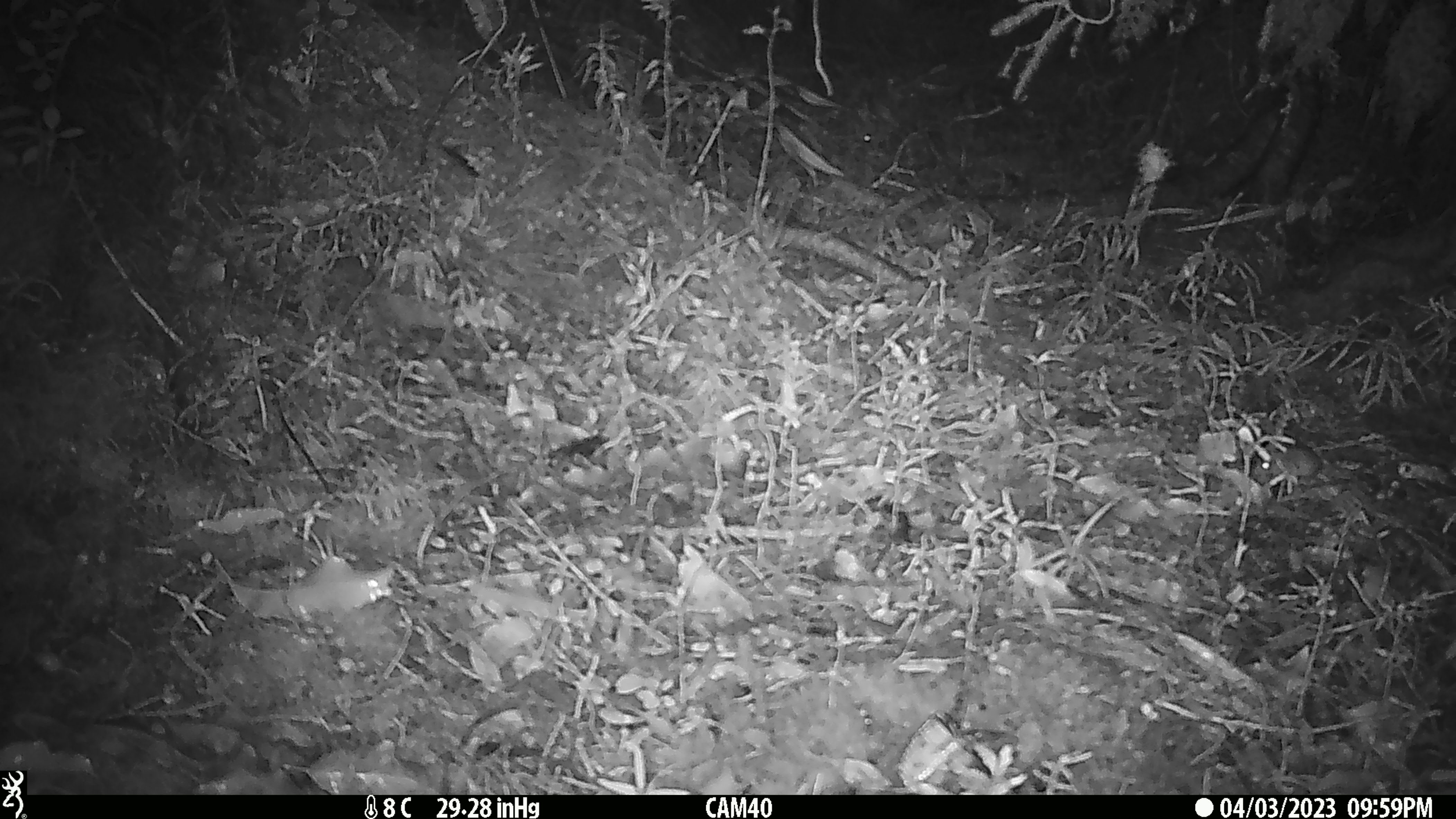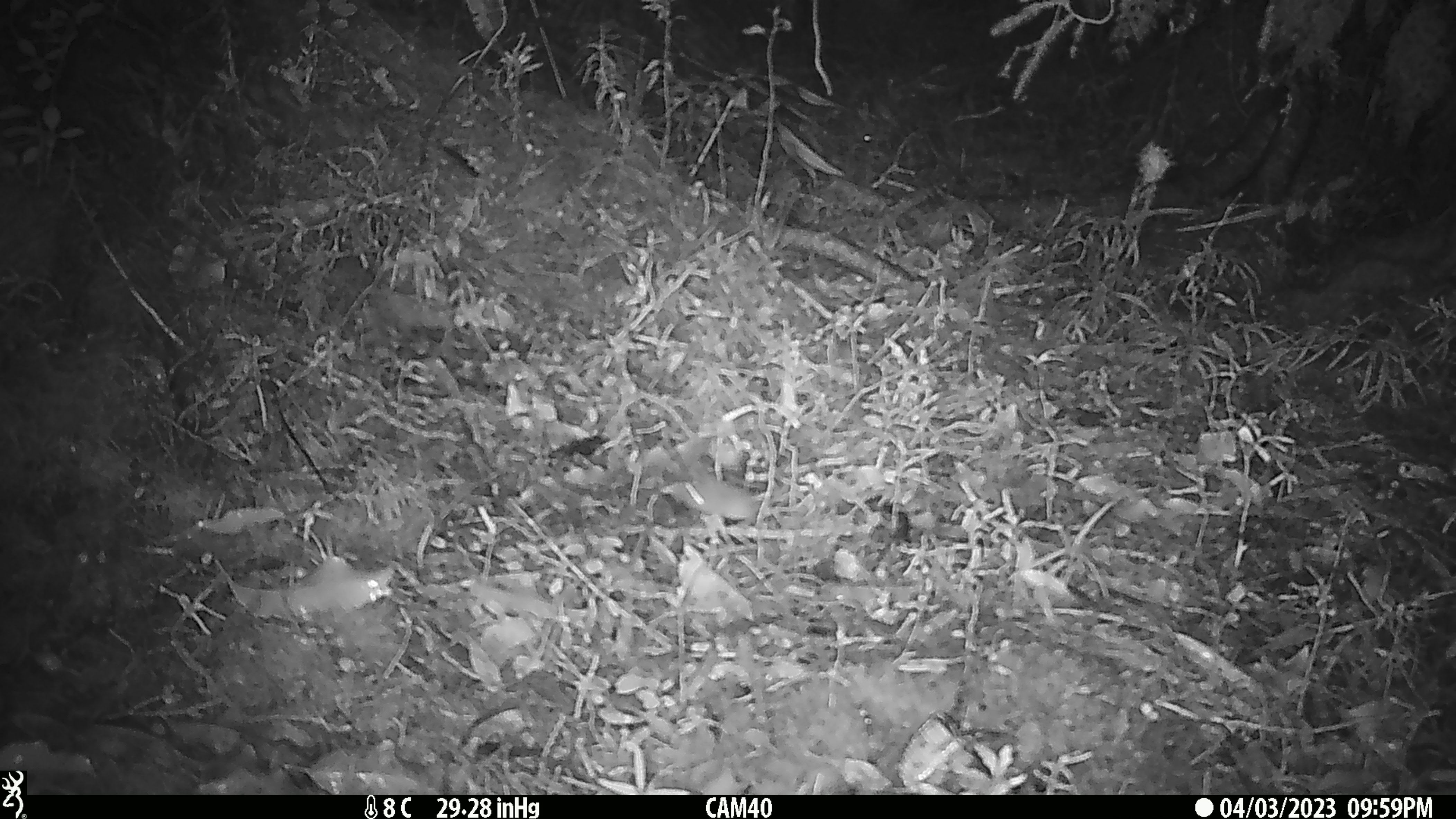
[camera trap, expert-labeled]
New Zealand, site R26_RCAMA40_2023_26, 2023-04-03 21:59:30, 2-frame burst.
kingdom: Animalia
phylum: Chordata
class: Mammalia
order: Rodentia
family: Muridae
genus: Mus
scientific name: Mus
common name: mouse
Mouse (Mus).